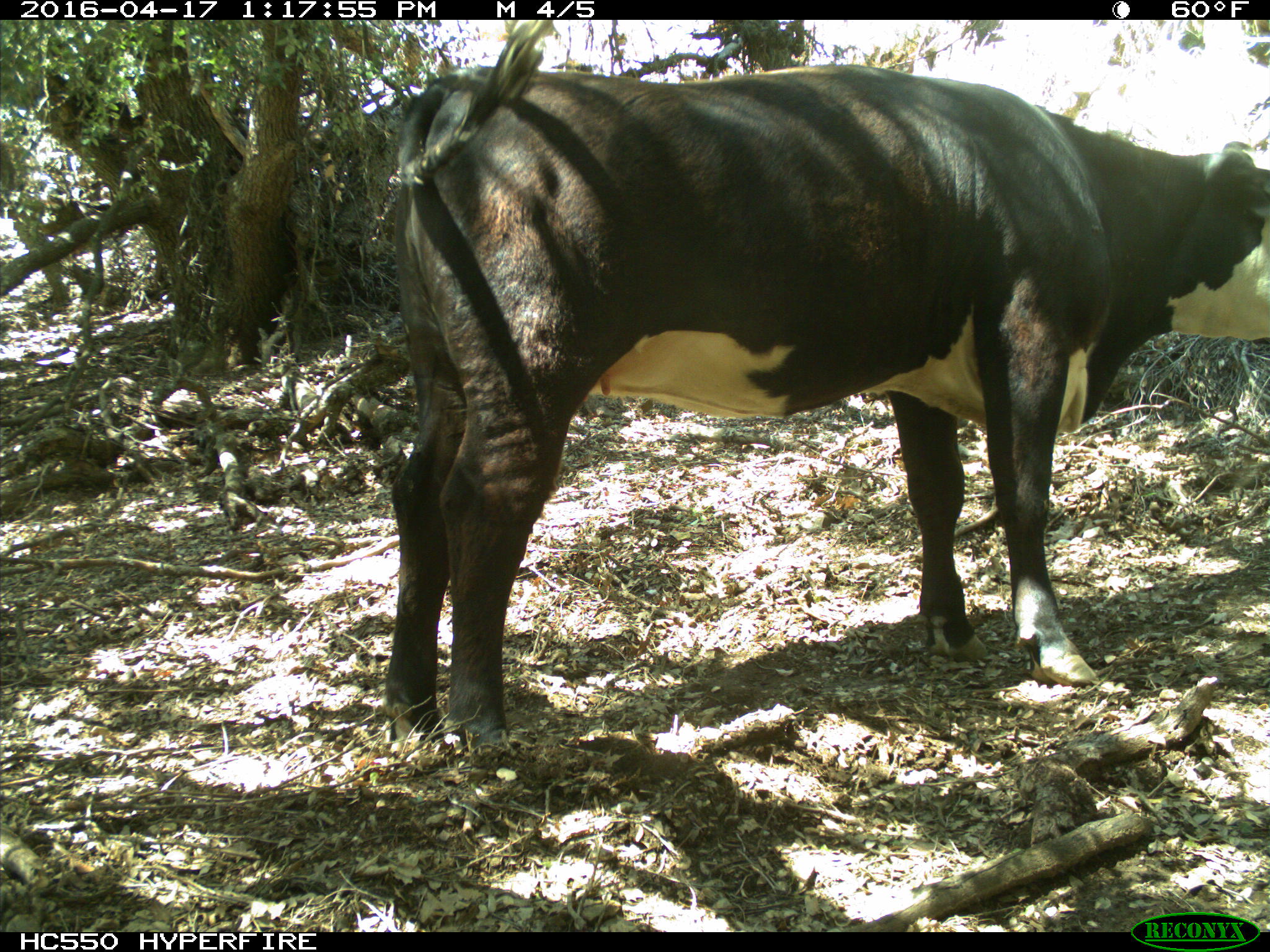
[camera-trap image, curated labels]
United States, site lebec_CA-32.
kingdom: Animalia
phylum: Chordata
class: Mammalia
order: Artiodactyla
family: Bovidae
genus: Bos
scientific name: Bos taurus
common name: domestic cow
Bos taurus (domestic cow).